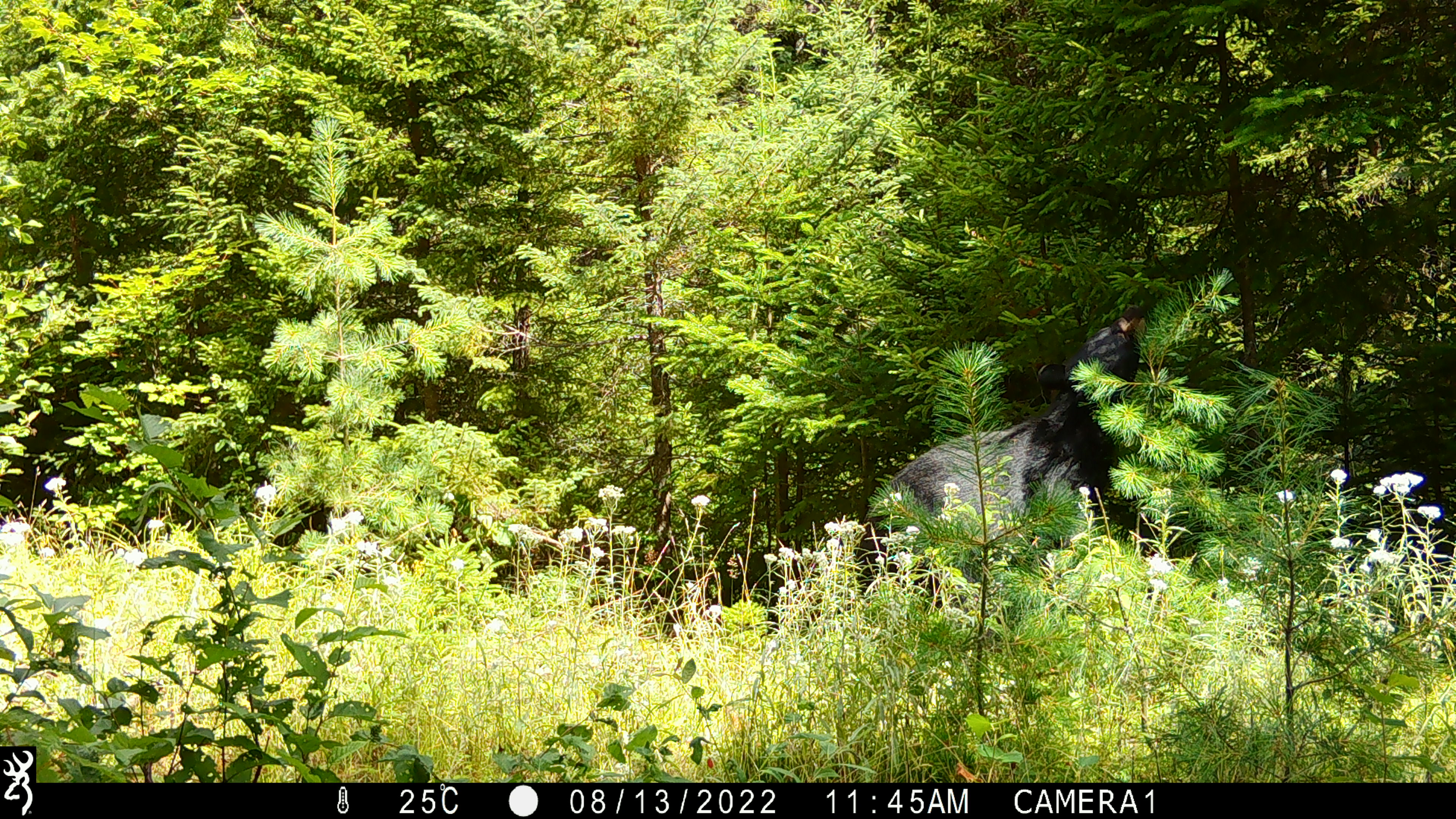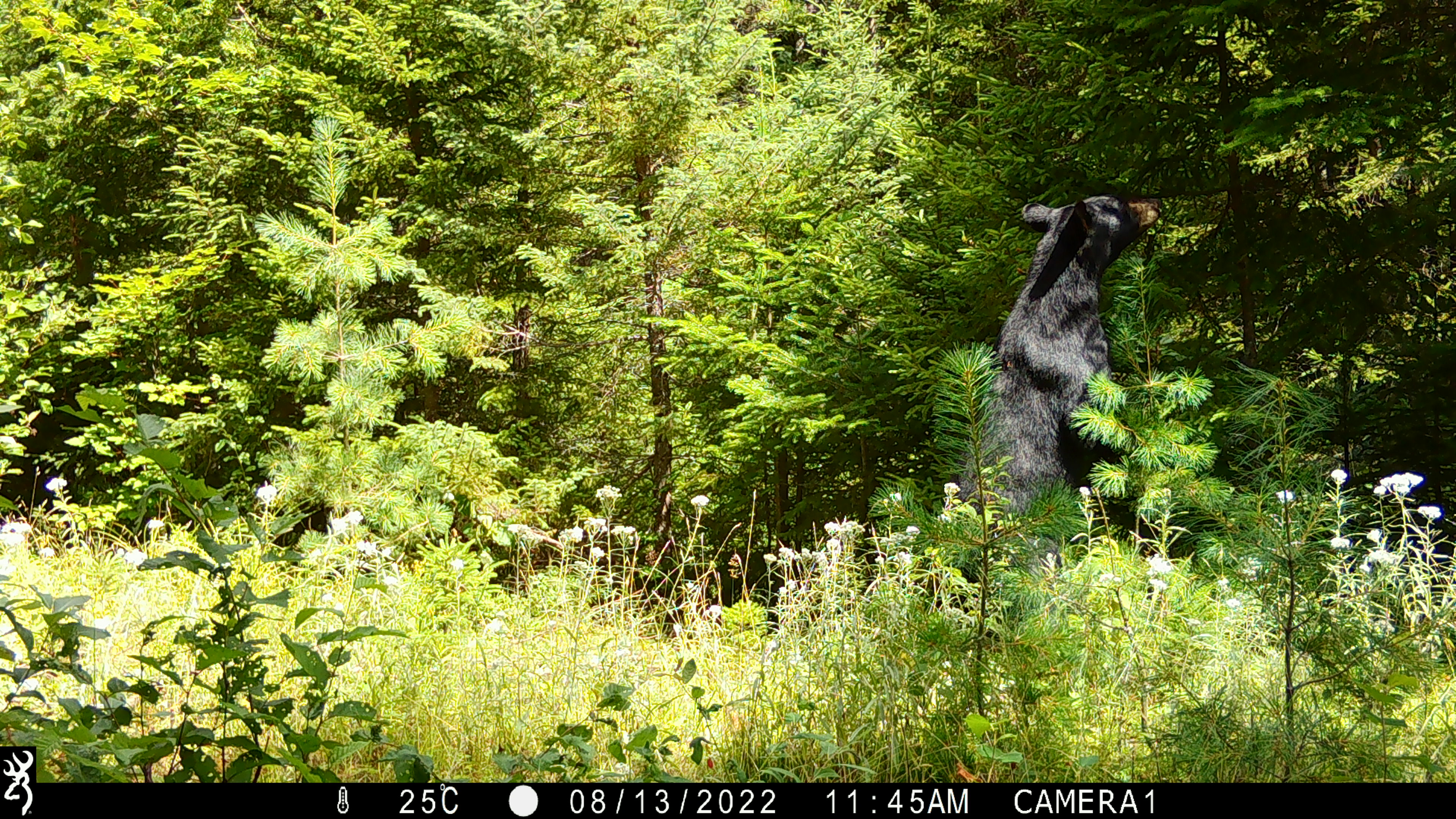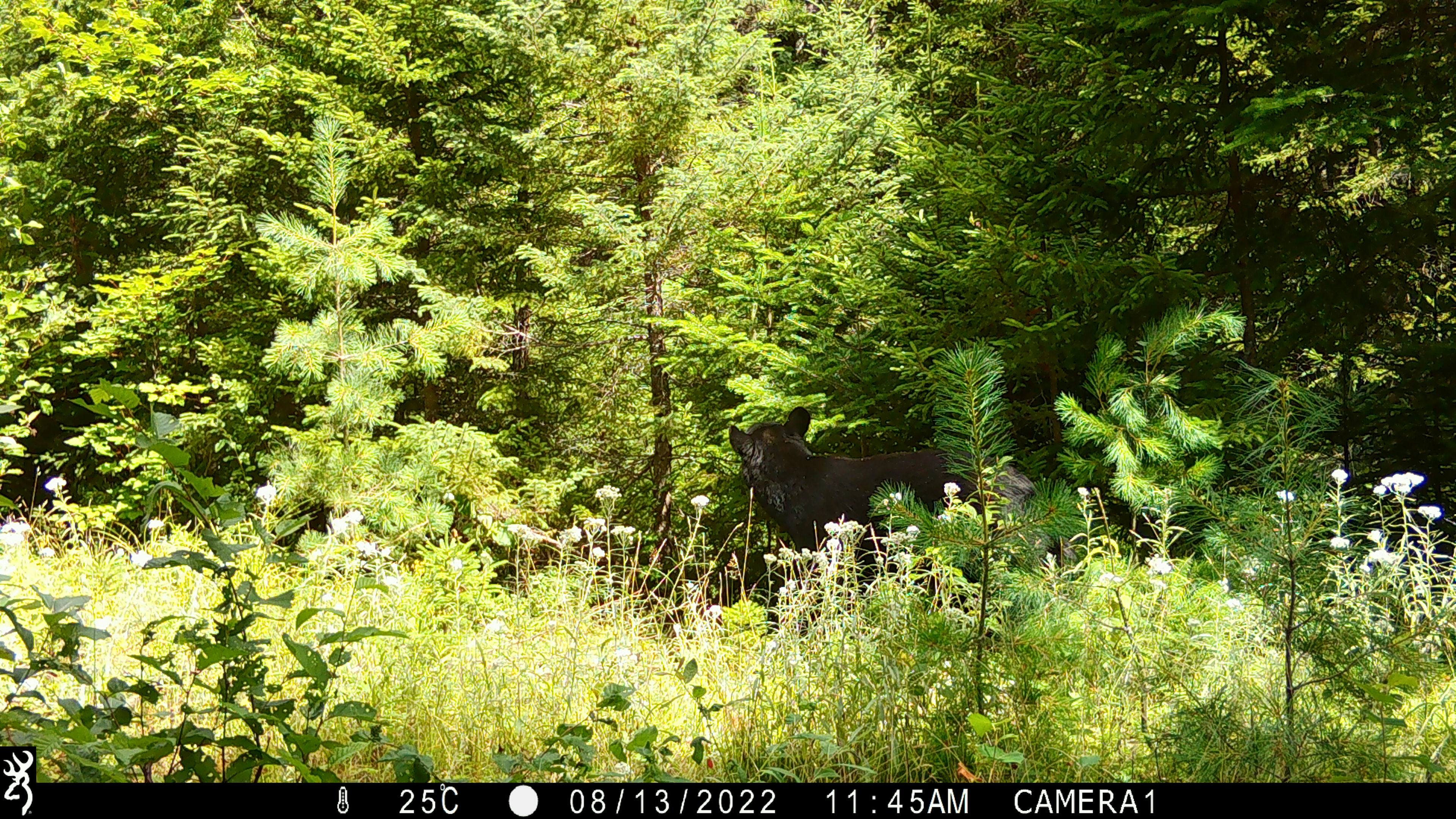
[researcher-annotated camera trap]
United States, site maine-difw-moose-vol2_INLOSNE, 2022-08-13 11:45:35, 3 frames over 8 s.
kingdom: Animalia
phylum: Chordata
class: Mammalia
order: Carnivora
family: Ursidae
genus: Ursus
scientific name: Ursus americanus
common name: black bear